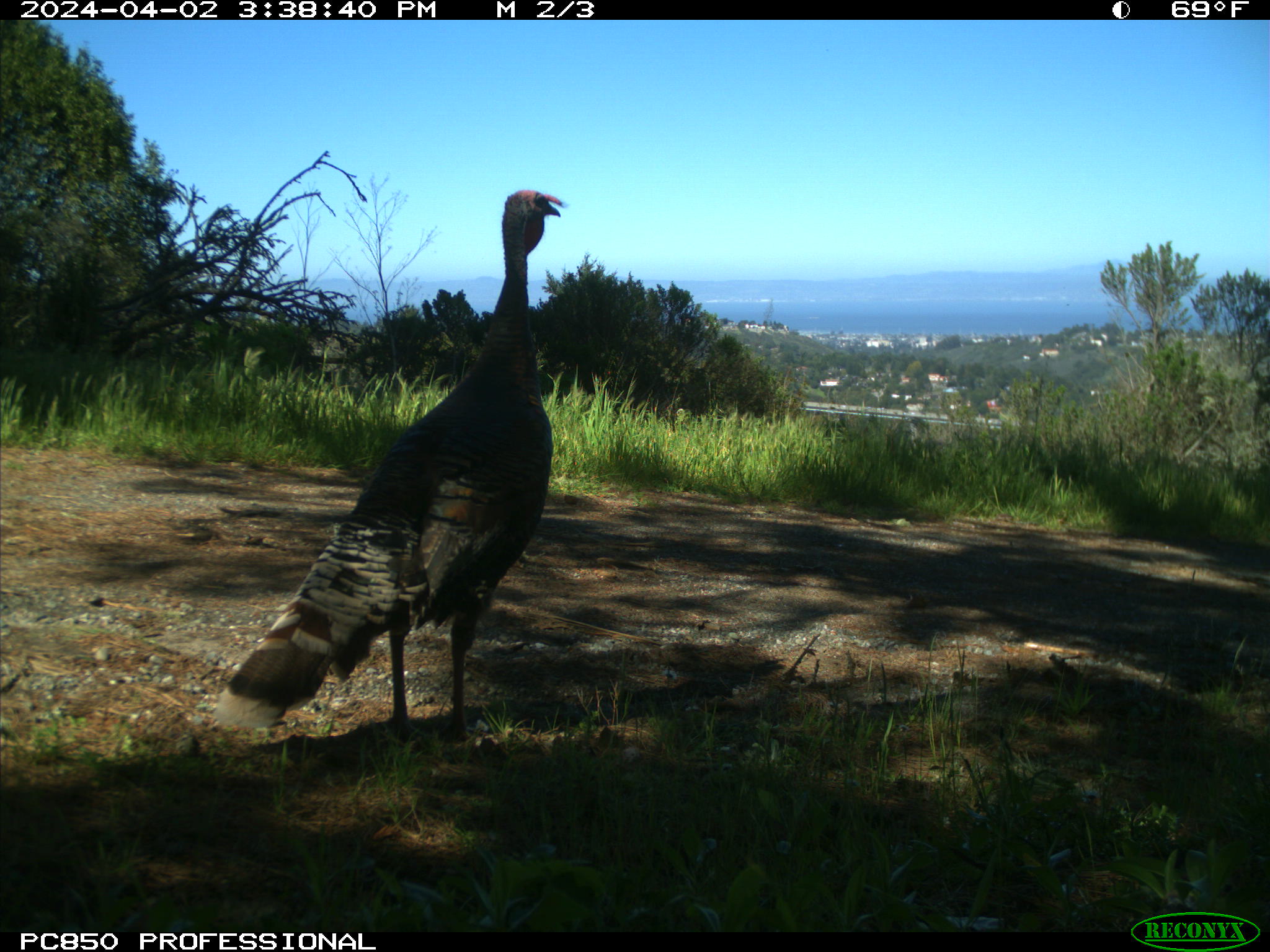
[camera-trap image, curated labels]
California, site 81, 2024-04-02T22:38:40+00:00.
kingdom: Animalia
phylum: Chordata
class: Aves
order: Galliformes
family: Phasianidae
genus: Meleagris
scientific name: Meleagris gallopavo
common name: turkey